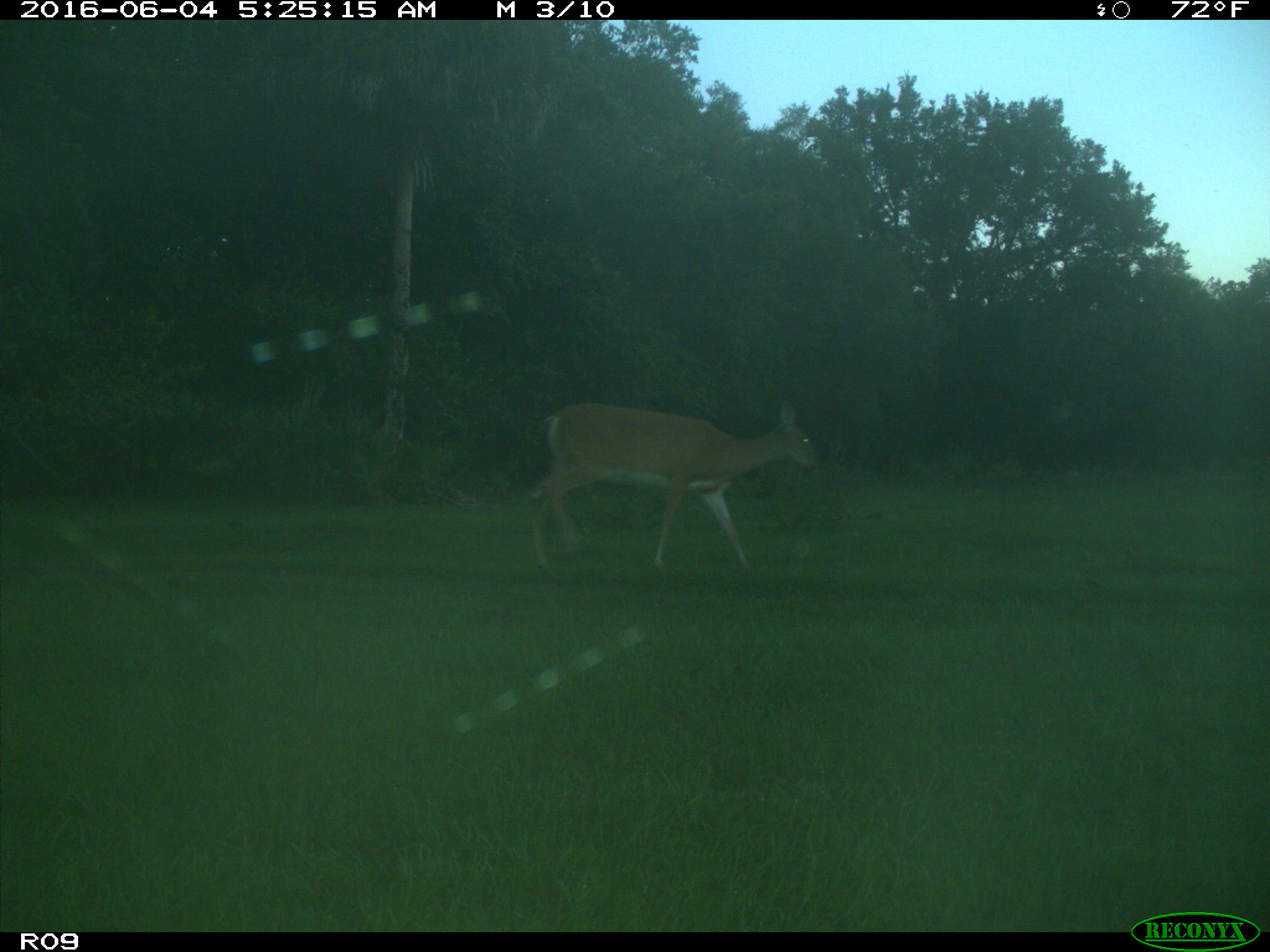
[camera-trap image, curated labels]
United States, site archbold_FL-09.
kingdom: Animalia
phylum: Chordata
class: Mammalia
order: Artiodactyla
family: Cervidae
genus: Odocoileus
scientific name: Odocoileus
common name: deer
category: unidentified deer